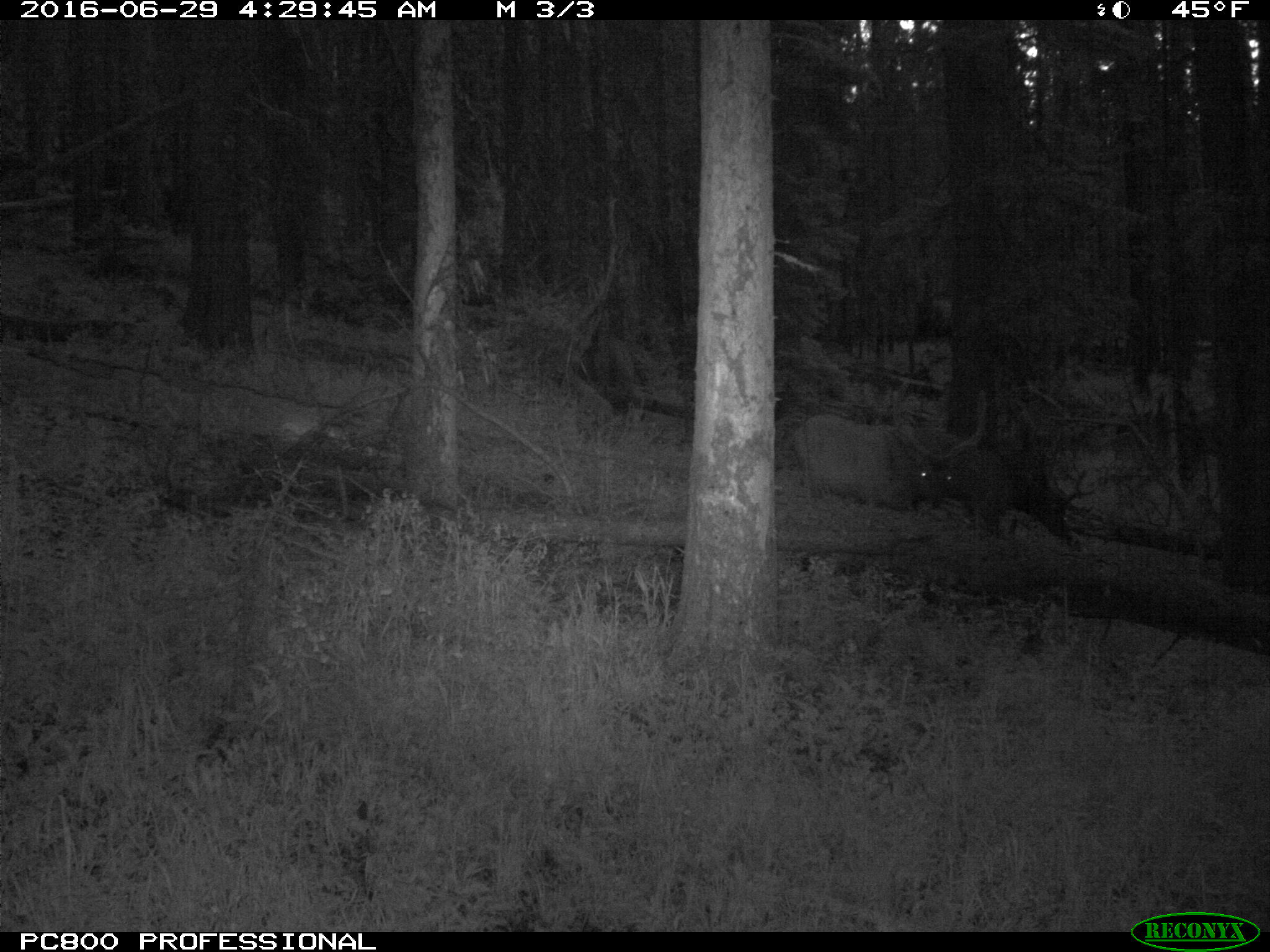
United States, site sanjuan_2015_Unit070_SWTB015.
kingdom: Animalia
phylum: Chordata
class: Mammalia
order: Artiodactyla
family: Cervidae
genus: Cervus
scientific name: Cervus elaphus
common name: red deer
Cervus elaphus (red deer).